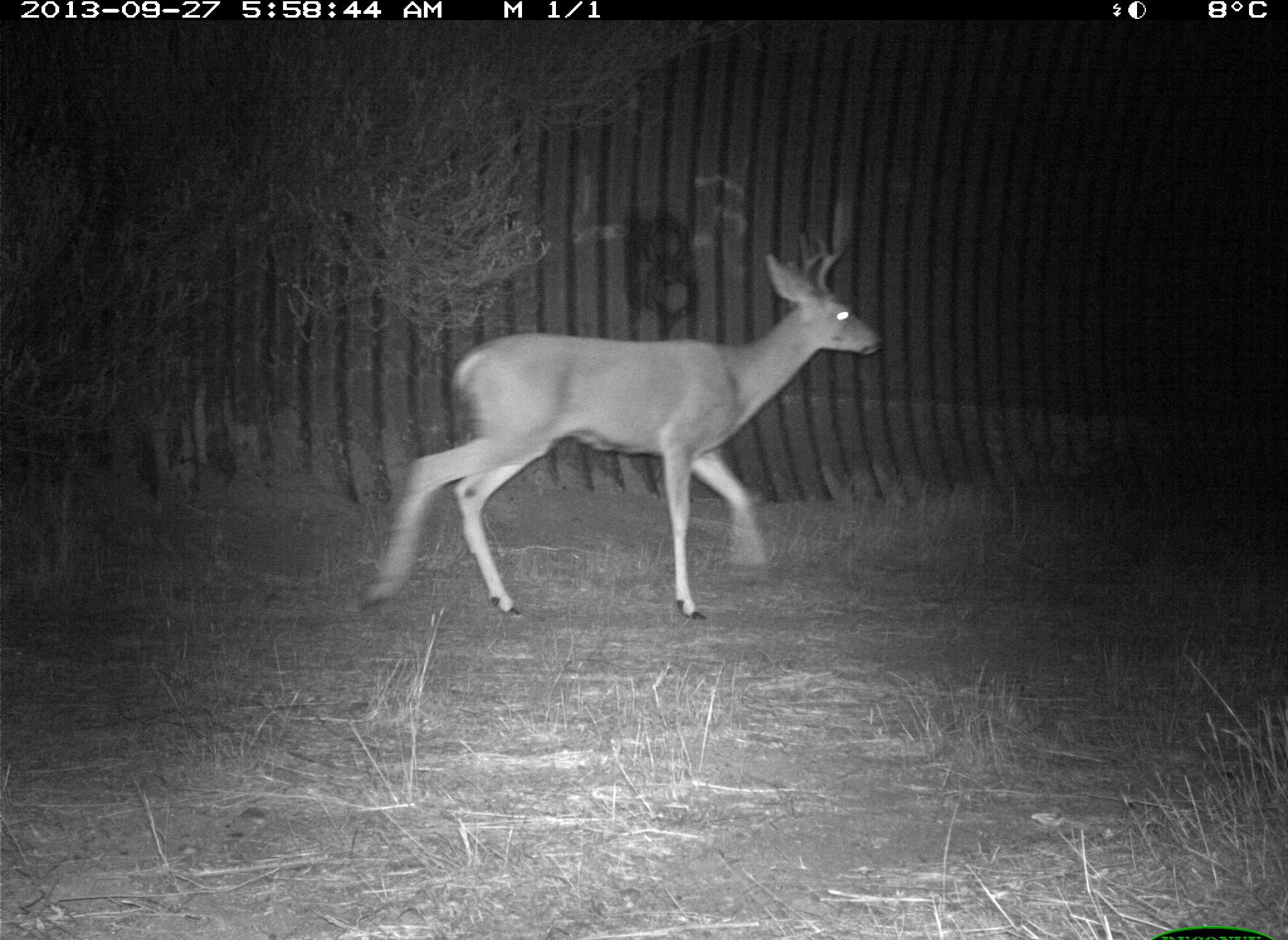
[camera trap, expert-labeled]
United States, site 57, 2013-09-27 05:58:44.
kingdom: Animalia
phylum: Chordata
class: Mammalia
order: Artiodactyla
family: Cervidae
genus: Odocoileus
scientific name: Odocoileus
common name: deer